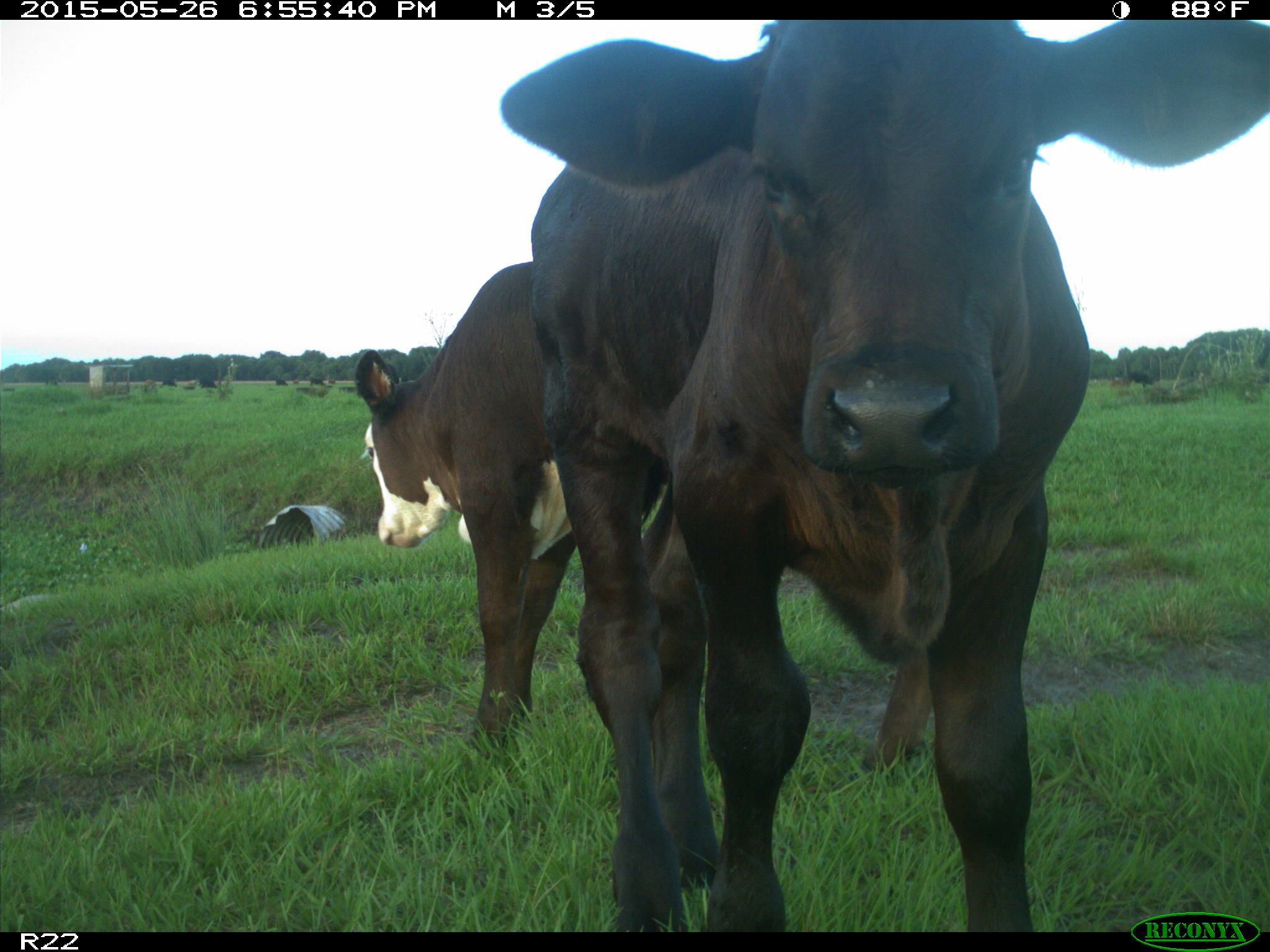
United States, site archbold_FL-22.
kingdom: Animalia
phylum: Chordata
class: Mammalia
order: Artiodactyla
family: Bovidae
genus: Bos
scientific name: Bos taurus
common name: domestic cow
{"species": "Bos taurus (domestic cow)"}